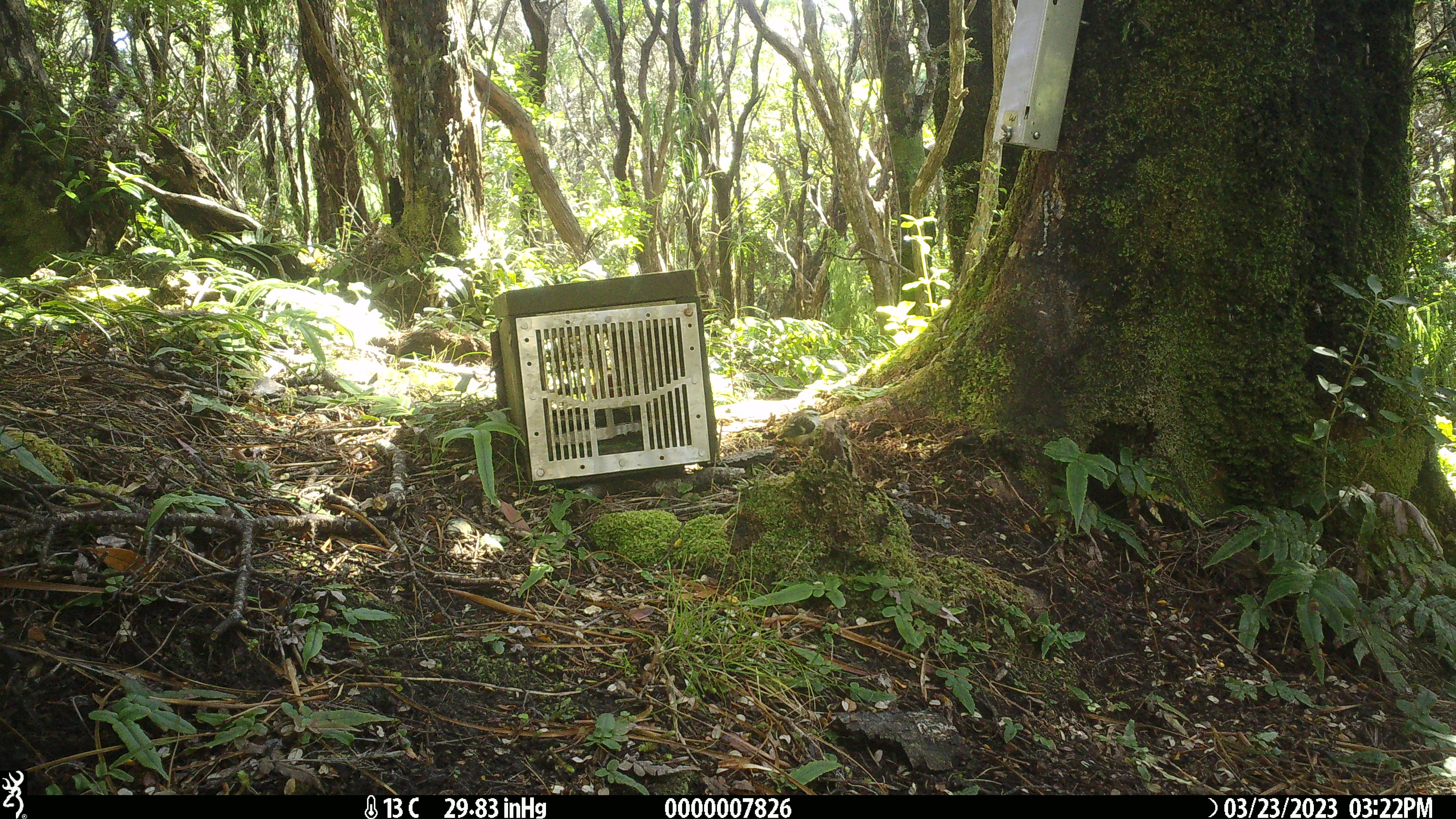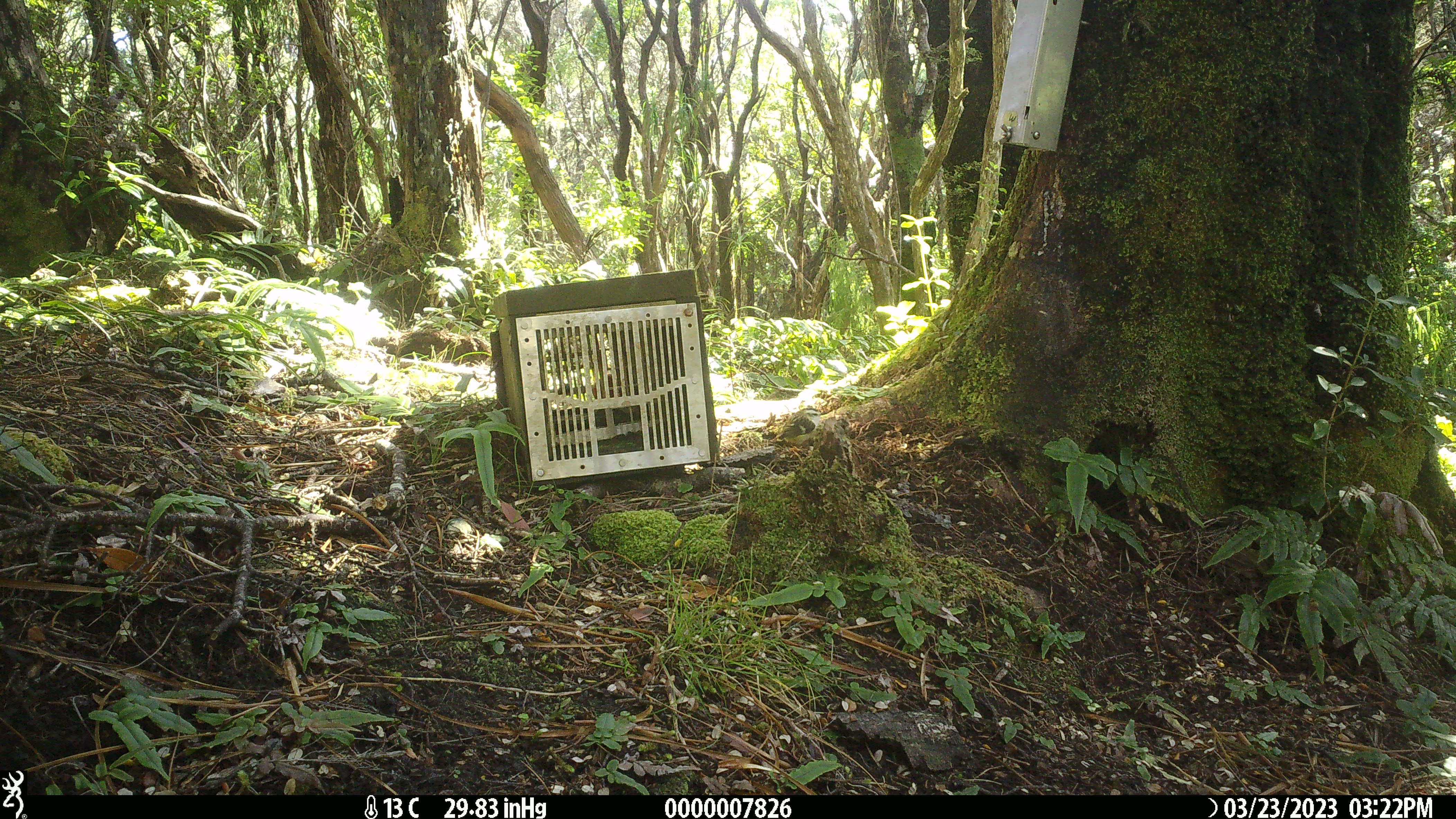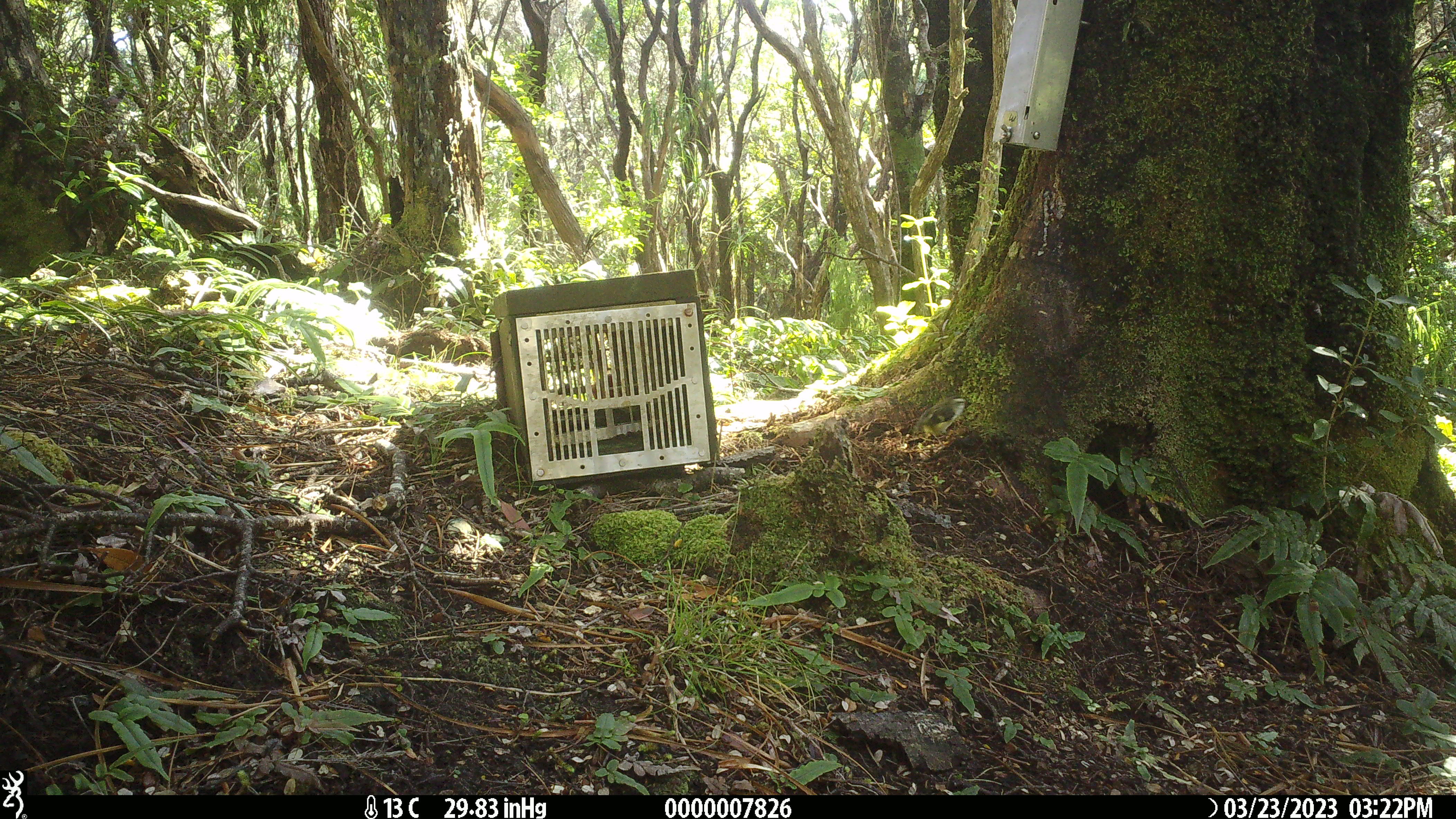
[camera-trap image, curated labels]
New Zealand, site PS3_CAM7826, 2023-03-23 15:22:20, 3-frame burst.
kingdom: Animalia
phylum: Chordata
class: Aves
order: Passeriformes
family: Acanthisittidae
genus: Acanthisitta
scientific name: Acanthisitta chloris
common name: rifleman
Rifleman (Acanthisitta chloris).